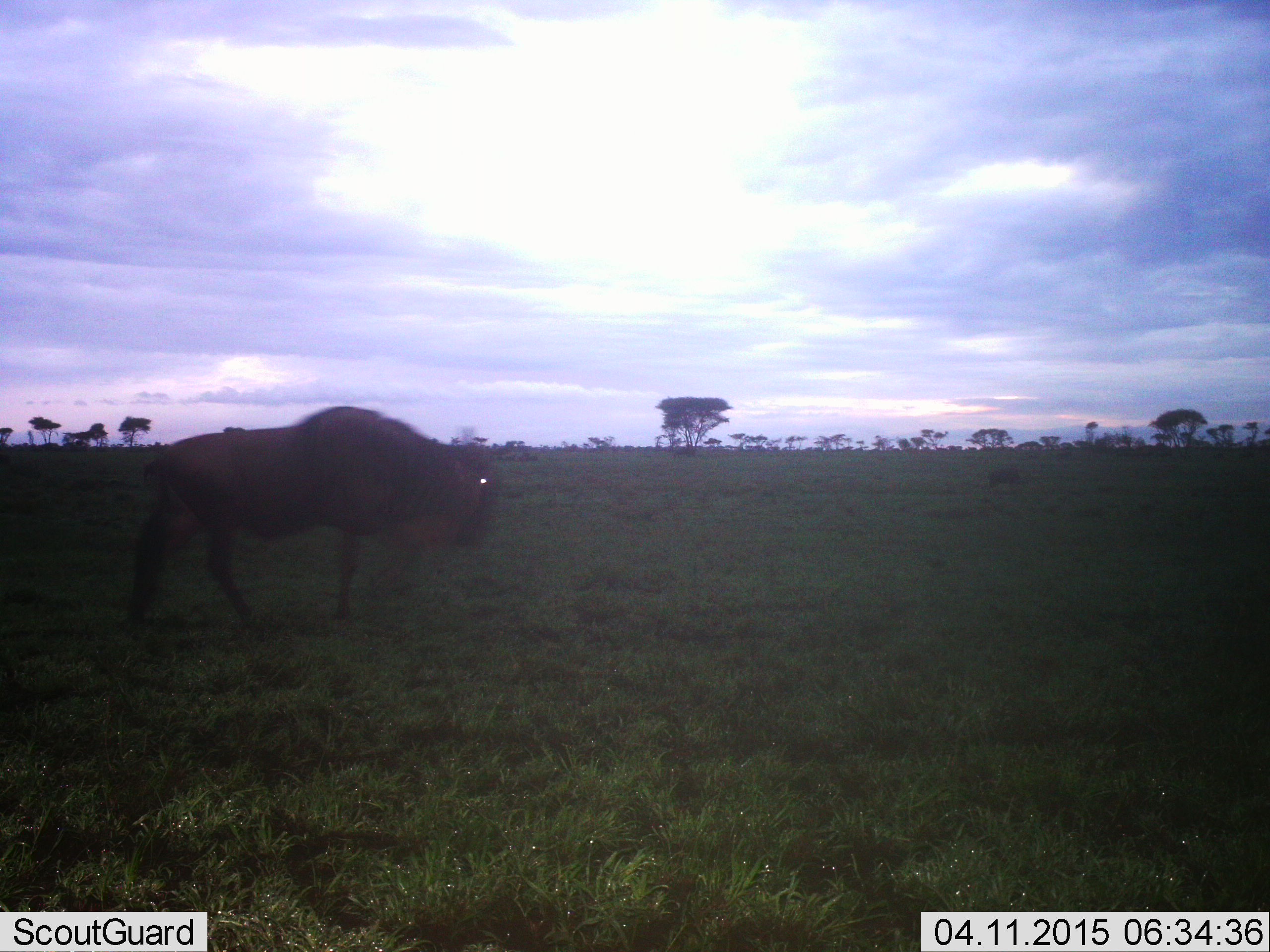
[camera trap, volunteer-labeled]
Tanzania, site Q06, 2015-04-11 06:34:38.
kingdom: Animalia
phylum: Chordata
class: Mammalia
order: Artiodactyla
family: Bovidae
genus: Connochaetes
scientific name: Connochaetes taurinus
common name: blue wildebeest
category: wildebeest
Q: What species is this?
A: Wildebeest (blue wildebeest) (Connochaetes taurinus).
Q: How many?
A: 1.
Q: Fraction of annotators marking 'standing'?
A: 40%.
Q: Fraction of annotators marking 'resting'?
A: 10%.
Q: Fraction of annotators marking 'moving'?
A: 70%.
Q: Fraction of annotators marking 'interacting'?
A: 0%.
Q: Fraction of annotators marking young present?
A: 0%.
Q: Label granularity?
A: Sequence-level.